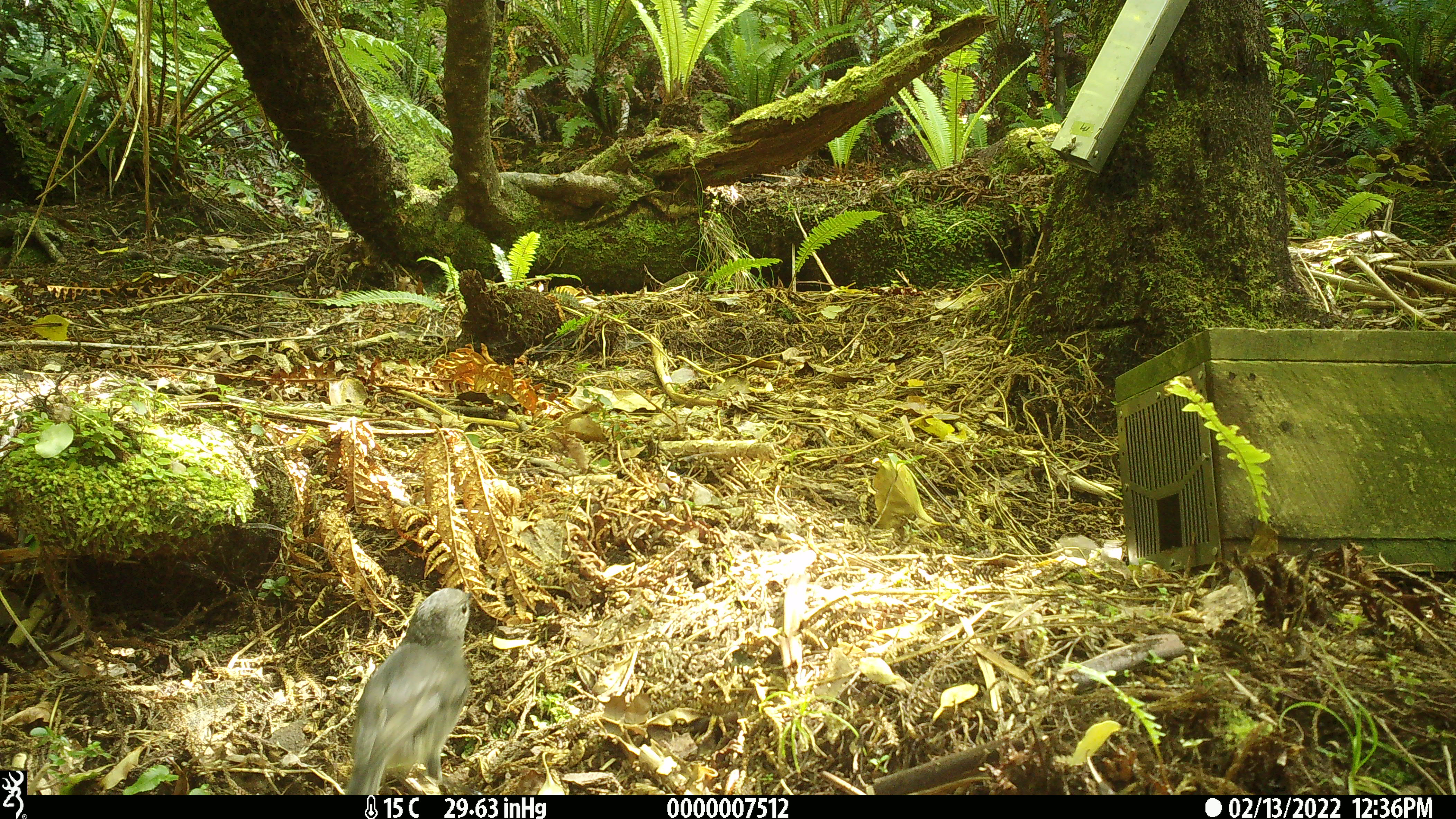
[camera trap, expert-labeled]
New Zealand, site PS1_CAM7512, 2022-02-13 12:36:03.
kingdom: Animalia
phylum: Chordata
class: Aves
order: Passeriformes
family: Petroicidae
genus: Petroica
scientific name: Petroica australis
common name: new zealand robin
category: robin